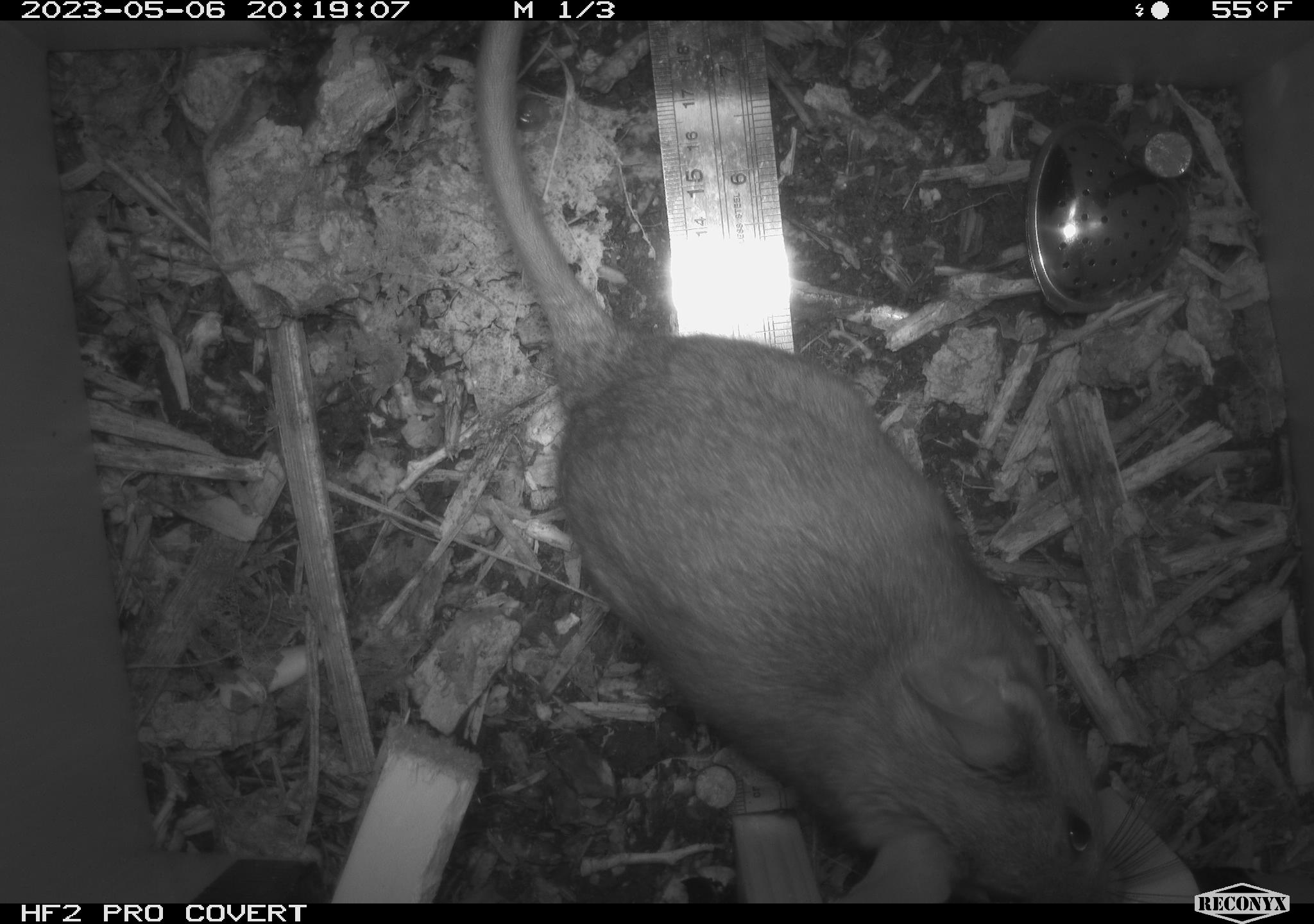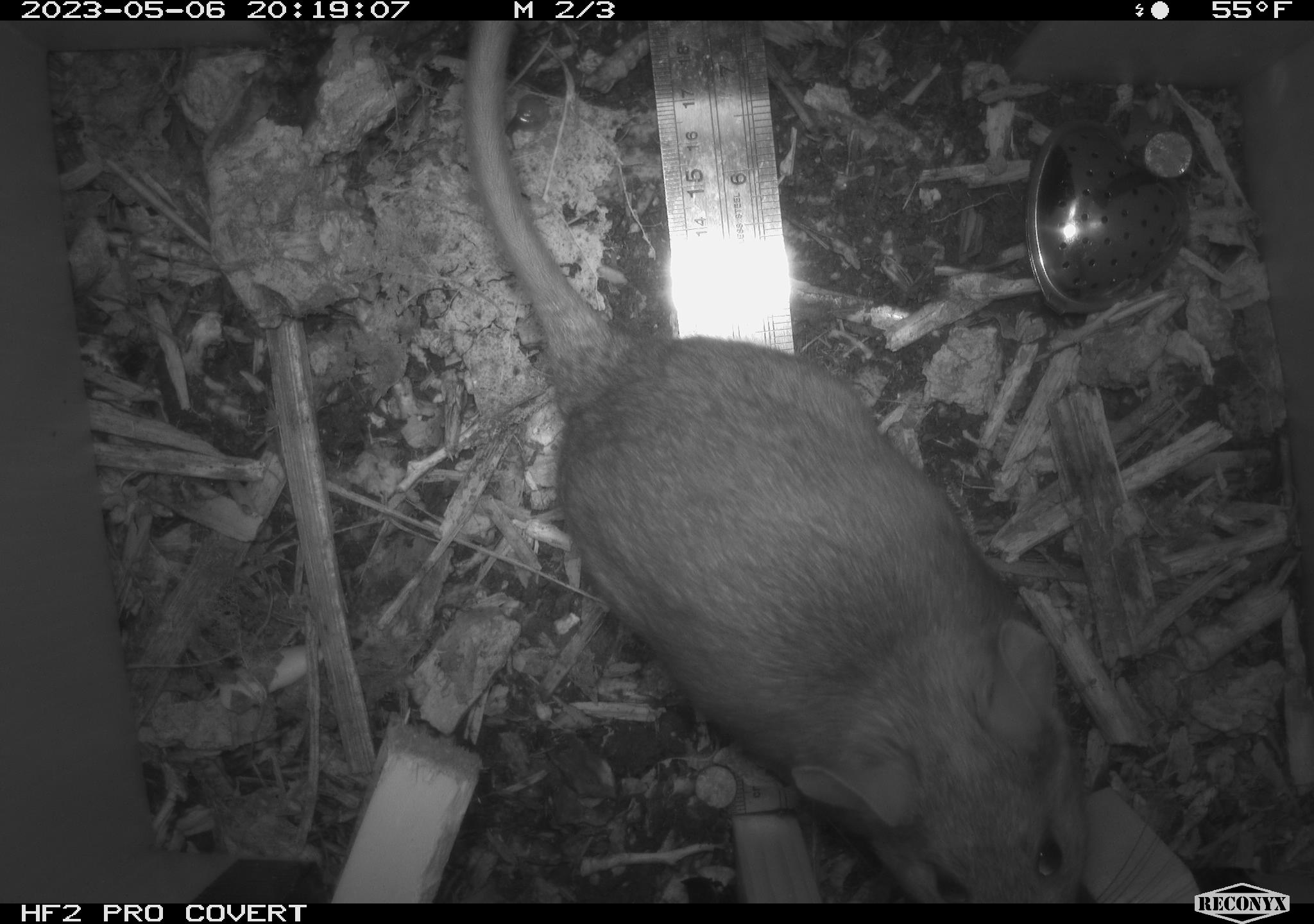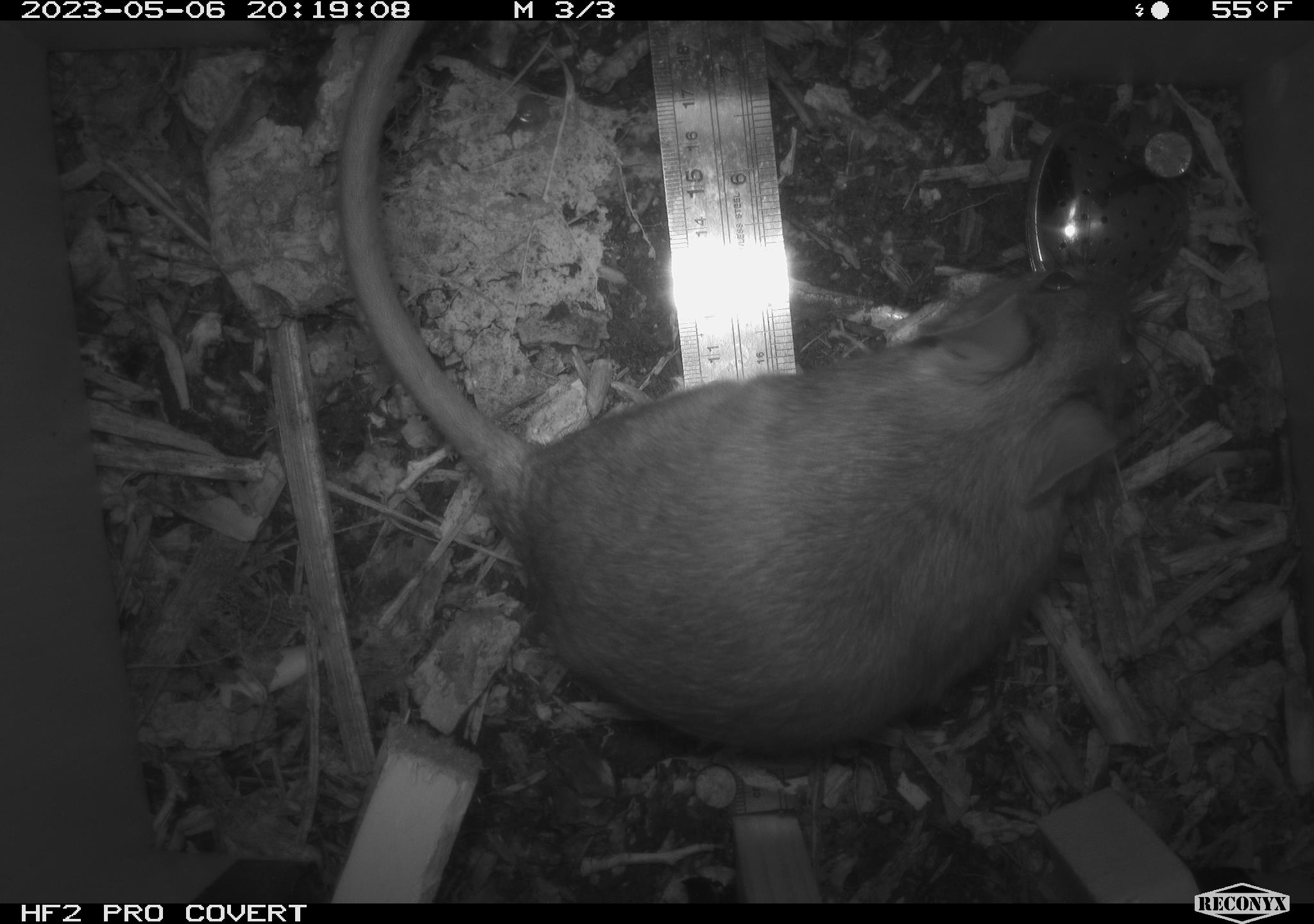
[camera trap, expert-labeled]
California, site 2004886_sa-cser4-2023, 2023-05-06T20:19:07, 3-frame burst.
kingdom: Animalia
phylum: Chordata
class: Mammalia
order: Rodentia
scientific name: Rodentia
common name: mouse species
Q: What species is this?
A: Mouse species (Rodentia).